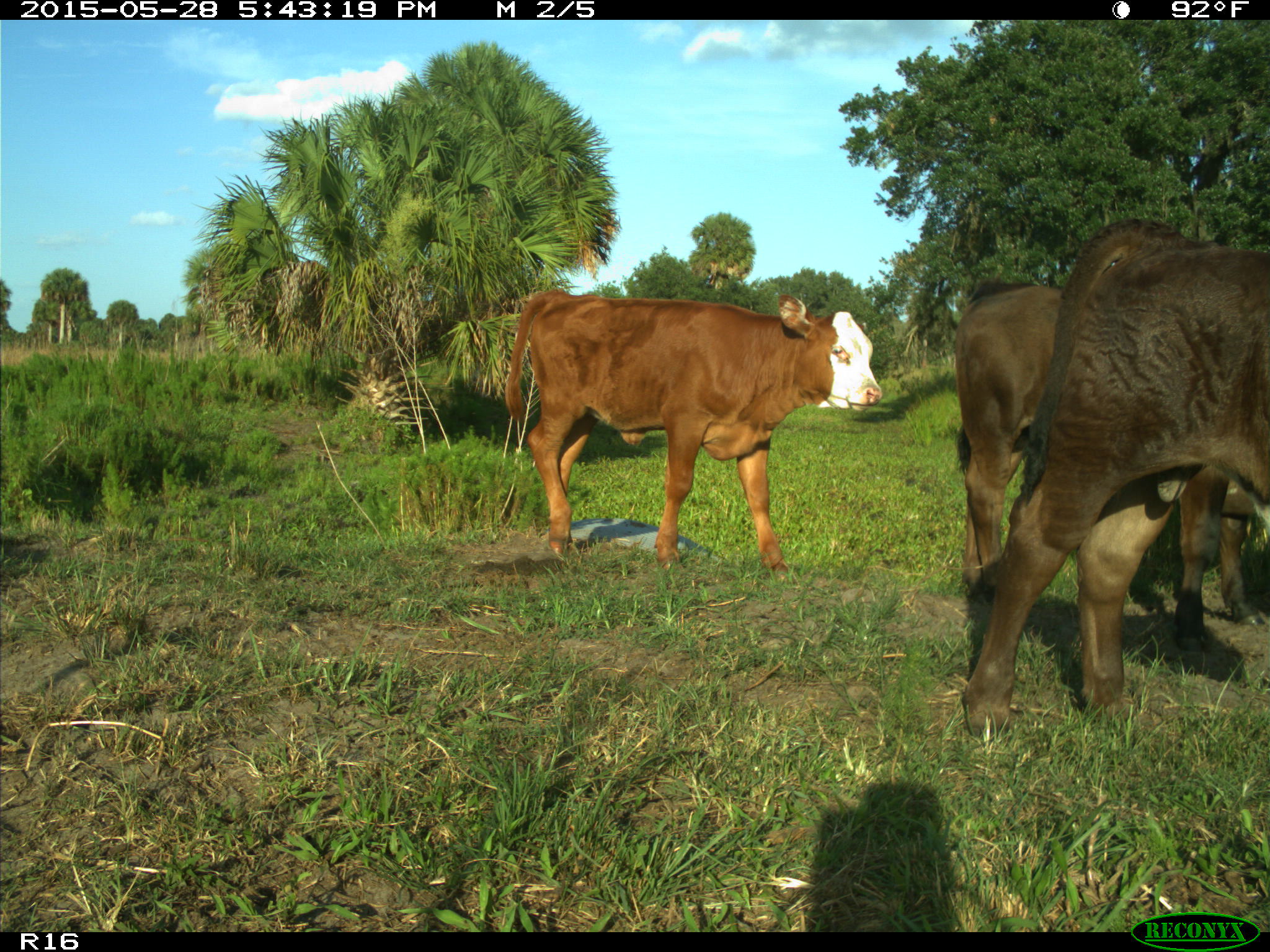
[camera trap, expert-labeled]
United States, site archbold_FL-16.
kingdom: Animalia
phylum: Chordata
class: Mammalia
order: Artiodactyla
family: Bovidae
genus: Bos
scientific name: Bos taurus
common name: domestic cow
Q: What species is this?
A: Bos taurus (domestic cow).